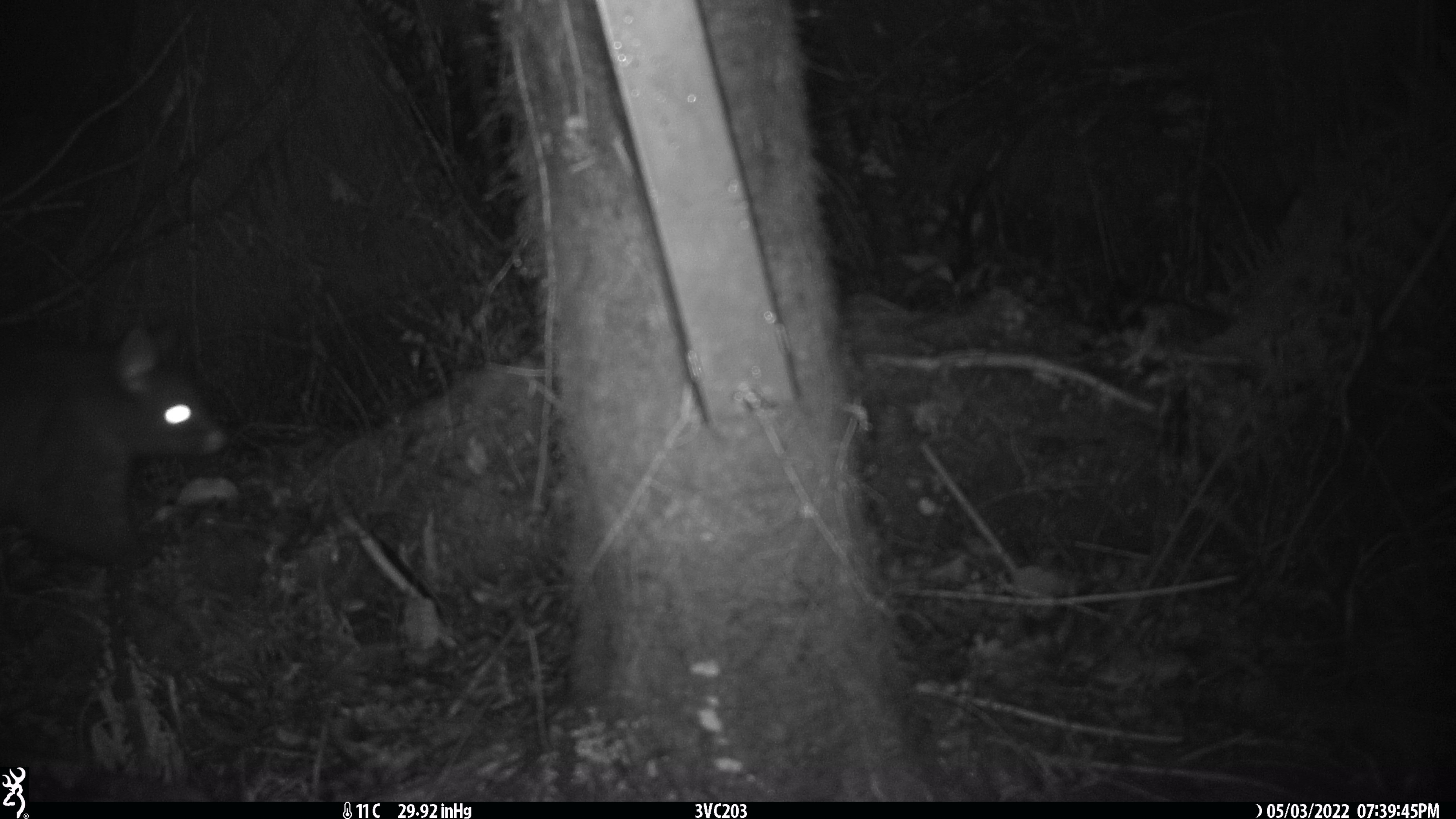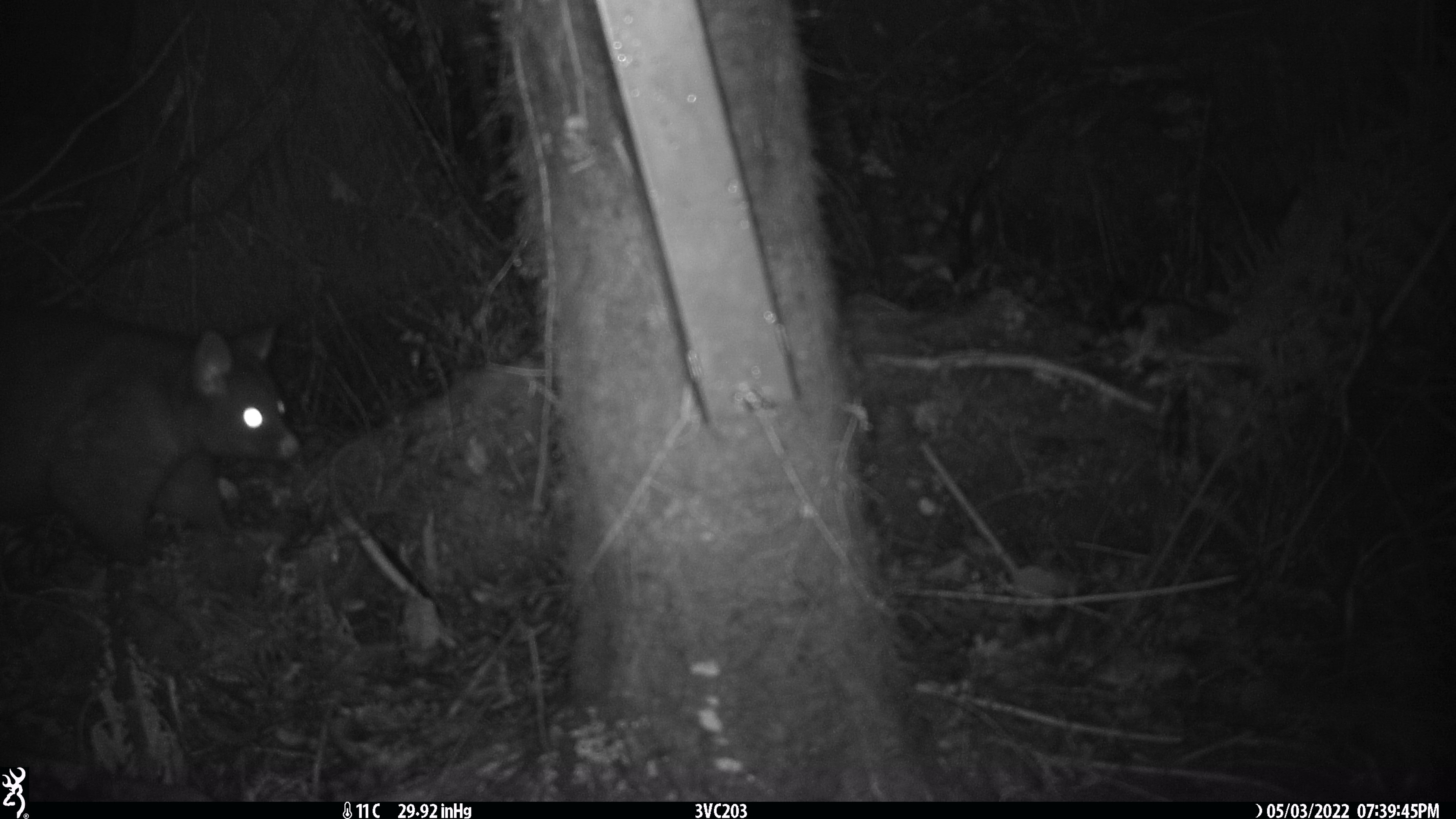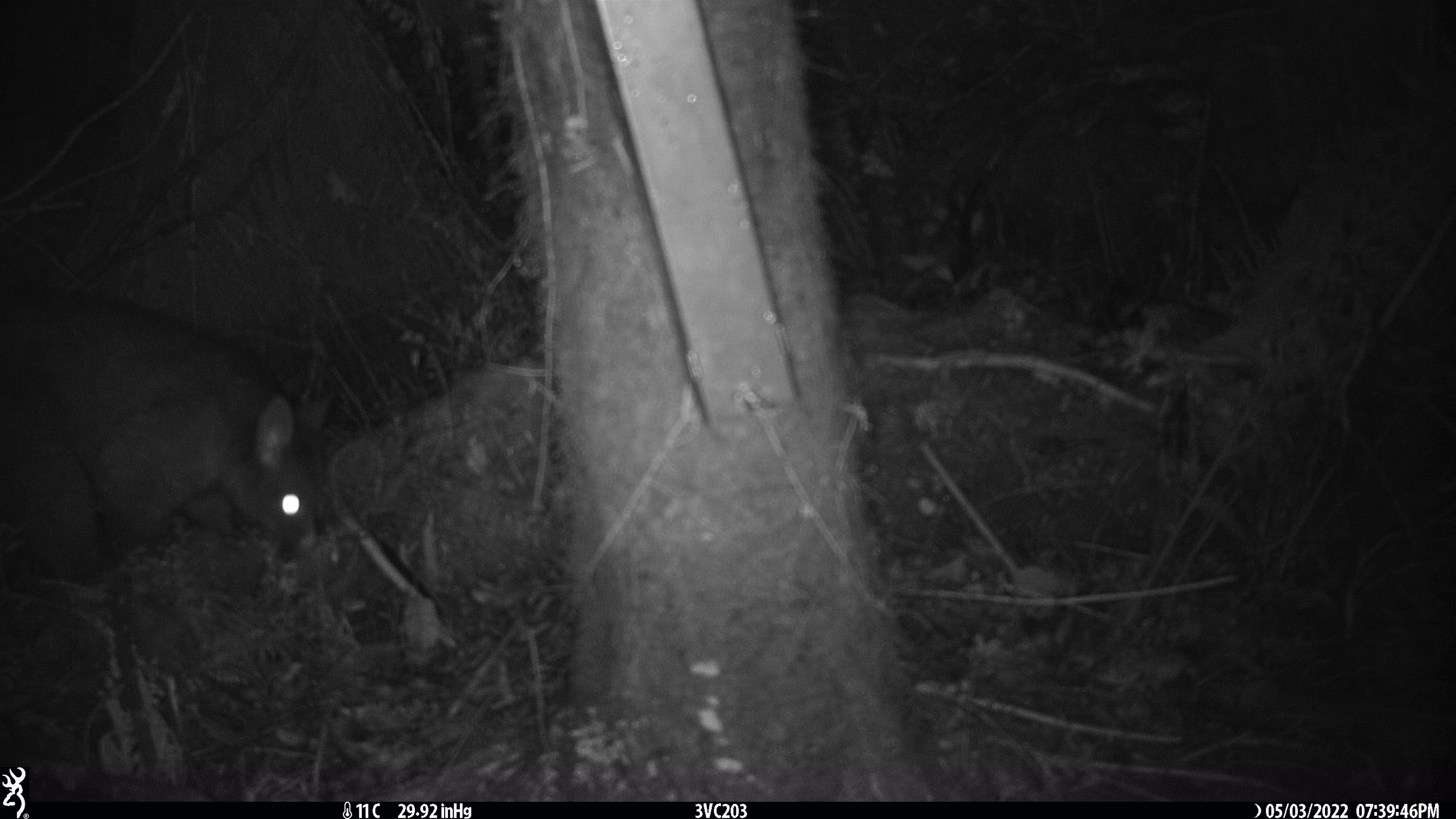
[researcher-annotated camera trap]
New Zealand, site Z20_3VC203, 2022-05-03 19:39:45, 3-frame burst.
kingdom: Animalia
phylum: Chordata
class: Mammalia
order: Diprotodontia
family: Phalangeridae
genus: Trichosurus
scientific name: Trichosurus vulpecula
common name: common brushtail possum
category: possum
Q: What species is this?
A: Possum (common brushtail possum) (Trichosurus vulpecula).